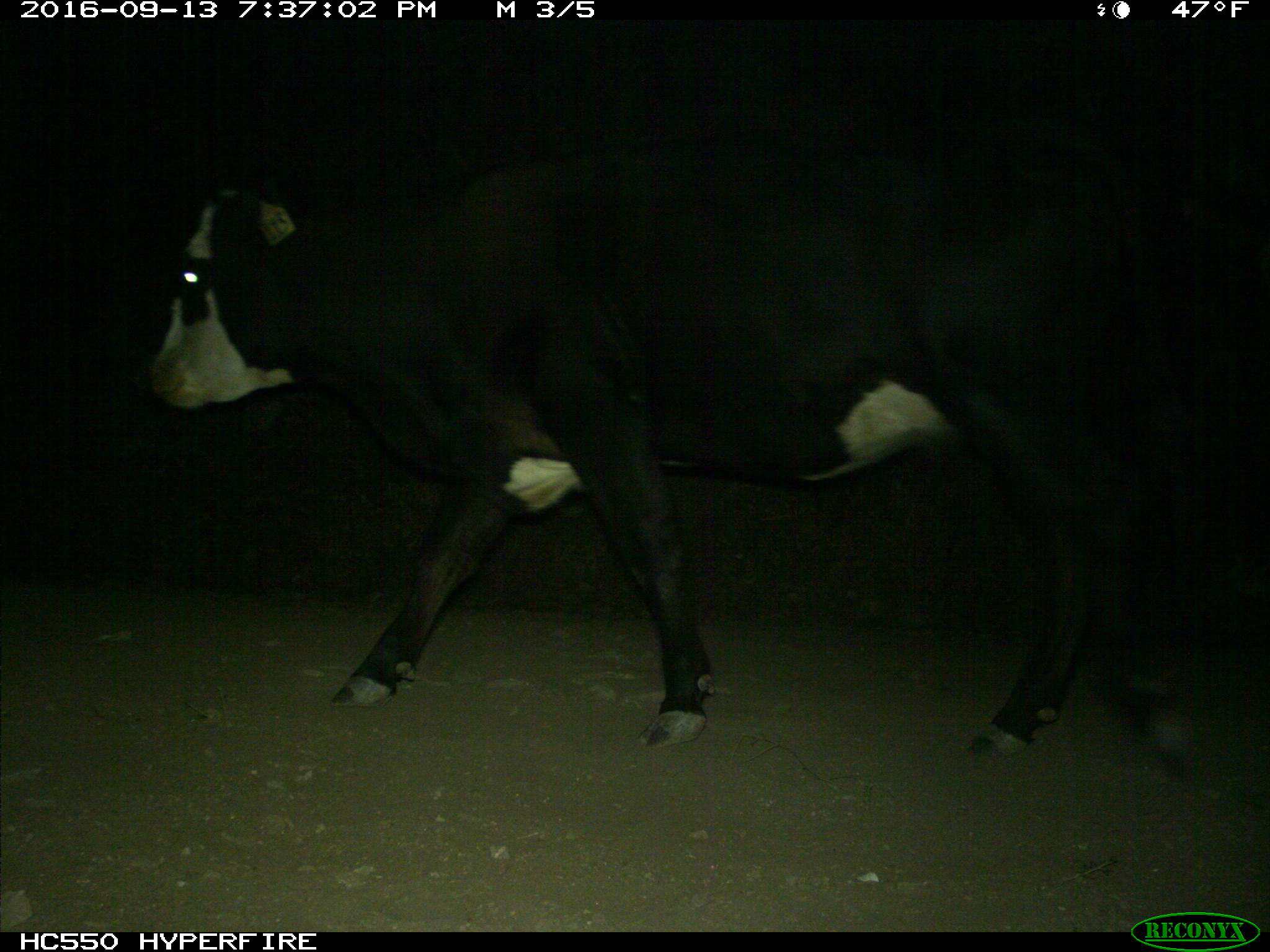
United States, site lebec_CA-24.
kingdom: Animalia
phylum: Chordata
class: Mammalia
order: Artiodactyla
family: Bovidae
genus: Bos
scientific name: Bos taurus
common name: domestic cow